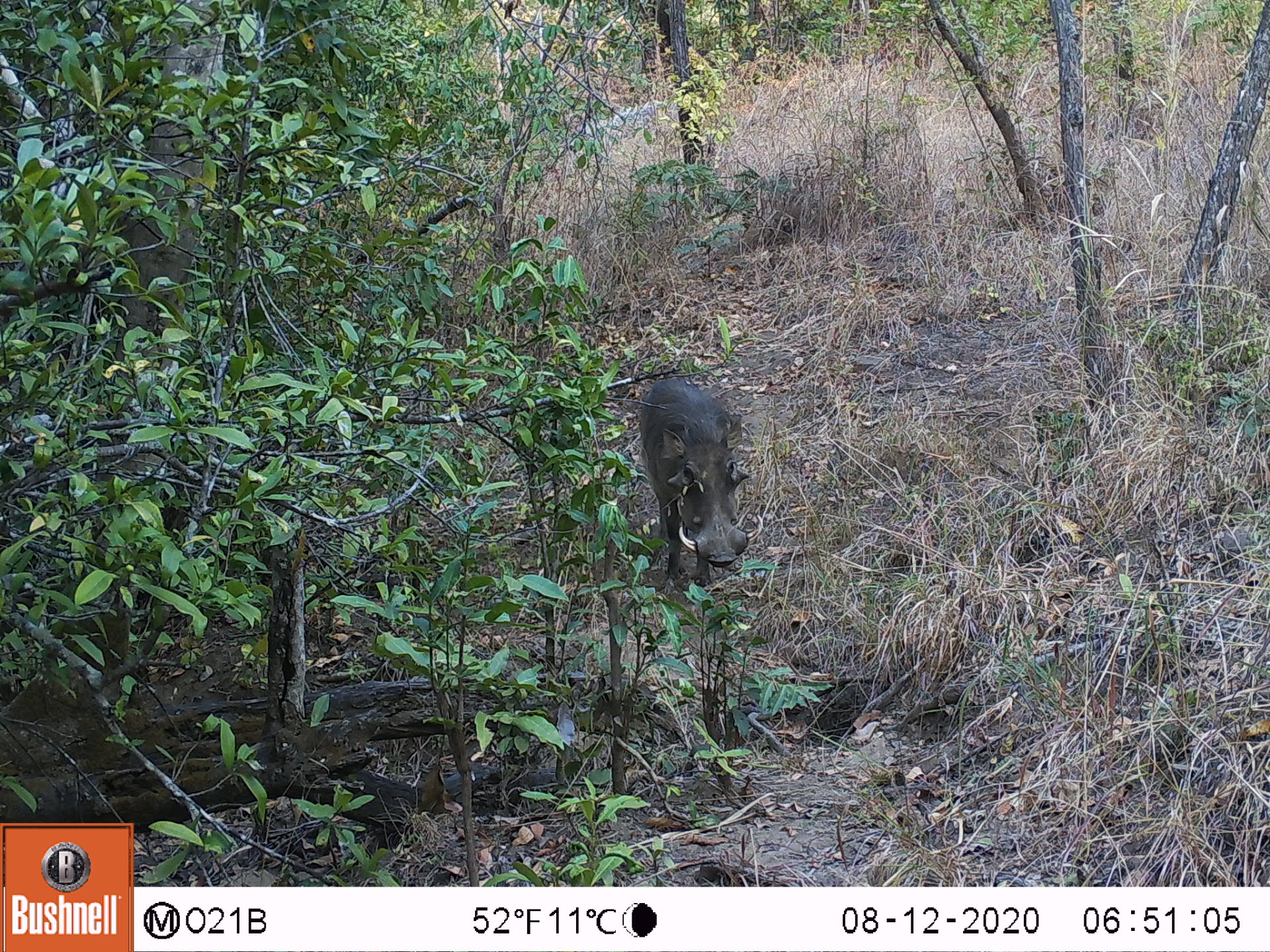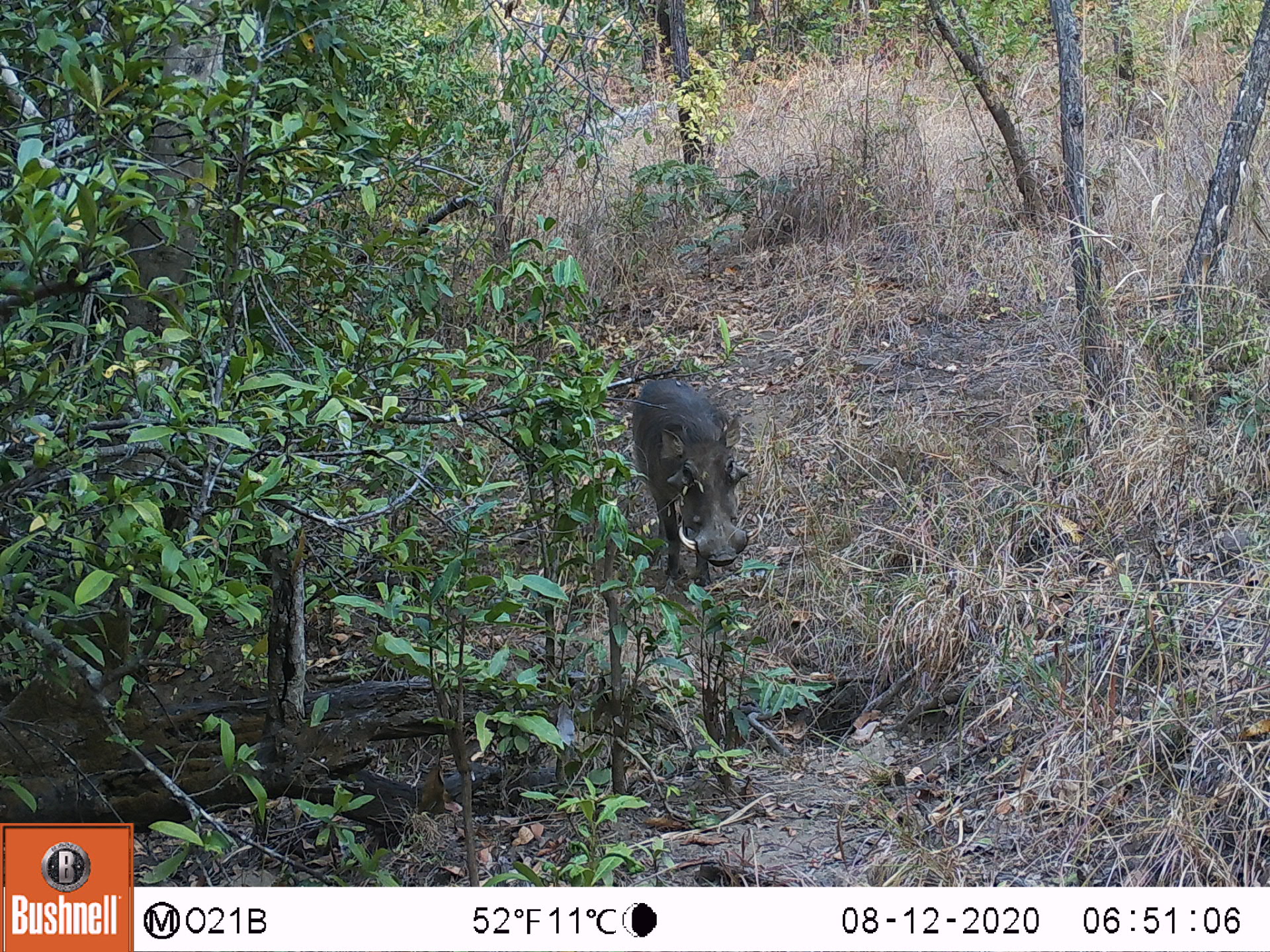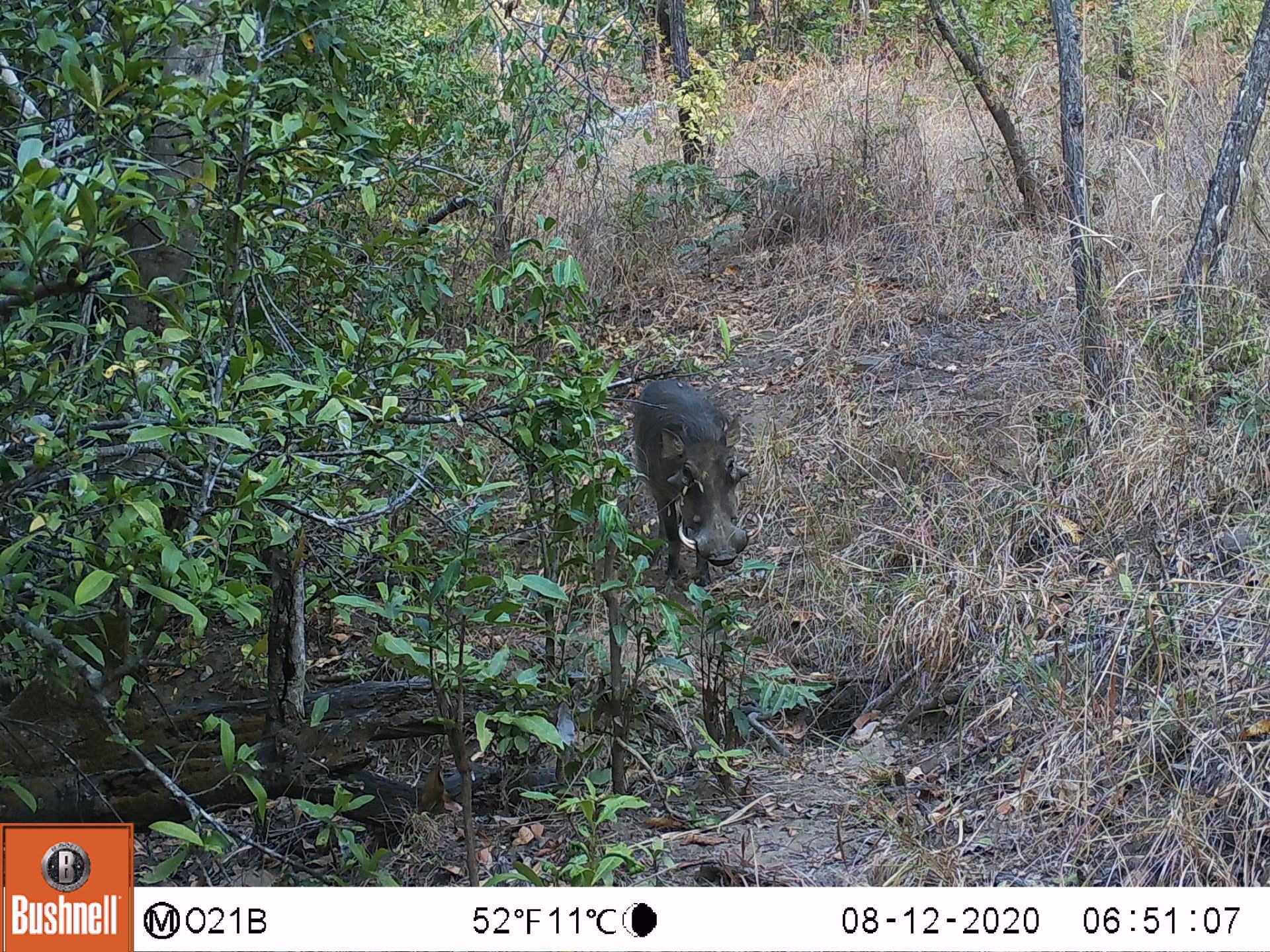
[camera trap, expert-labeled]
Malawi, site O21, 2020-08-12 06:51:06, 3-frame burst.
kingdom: Animalia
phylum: Chordata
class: Mammalia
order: Artiodactyla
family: Suidae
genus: Phacochoerus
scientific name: Phacochoerus africanus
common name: common warthog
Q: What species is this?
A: Common warthog (Phacochoerus africanus).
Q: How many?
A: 1.